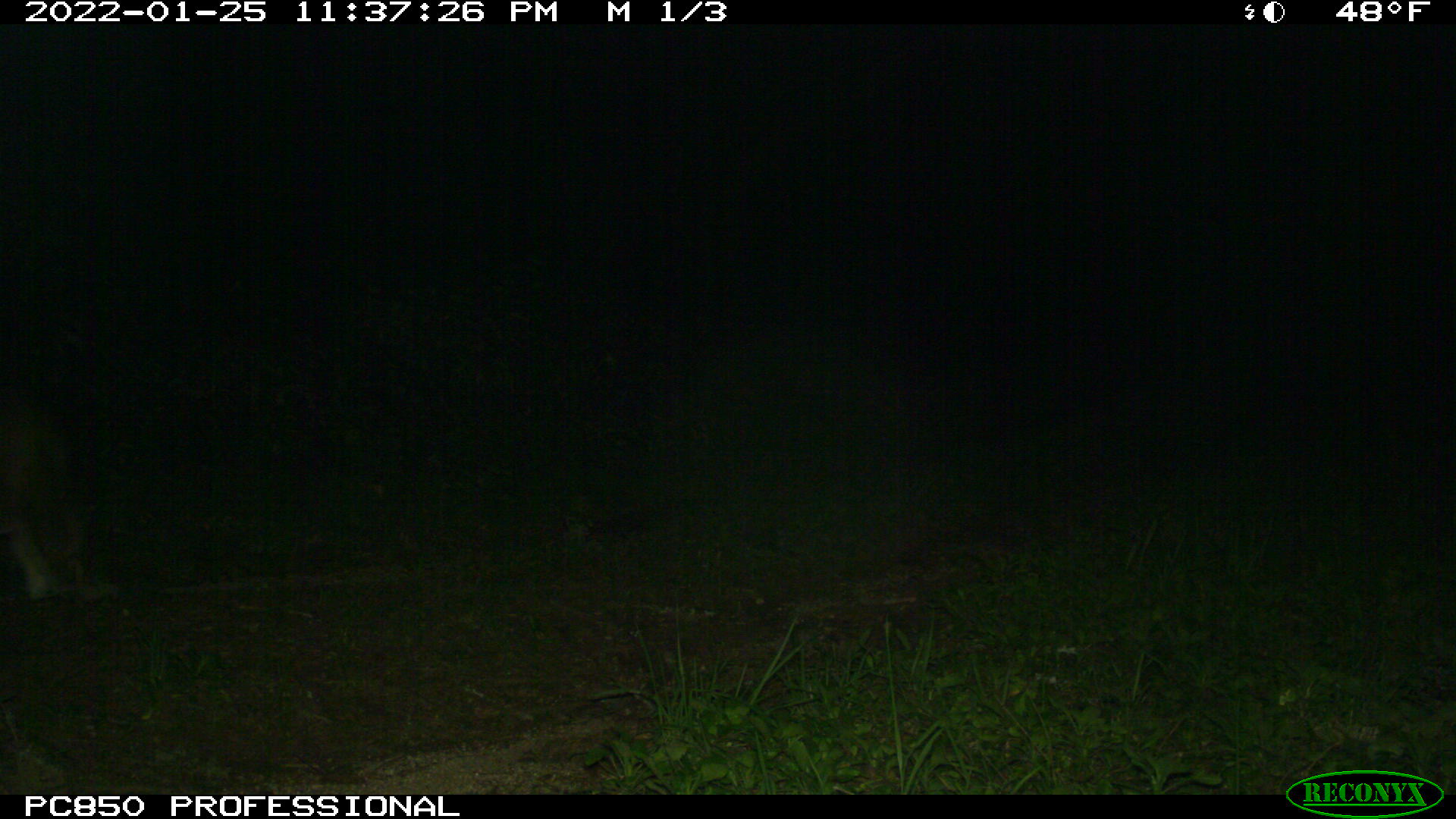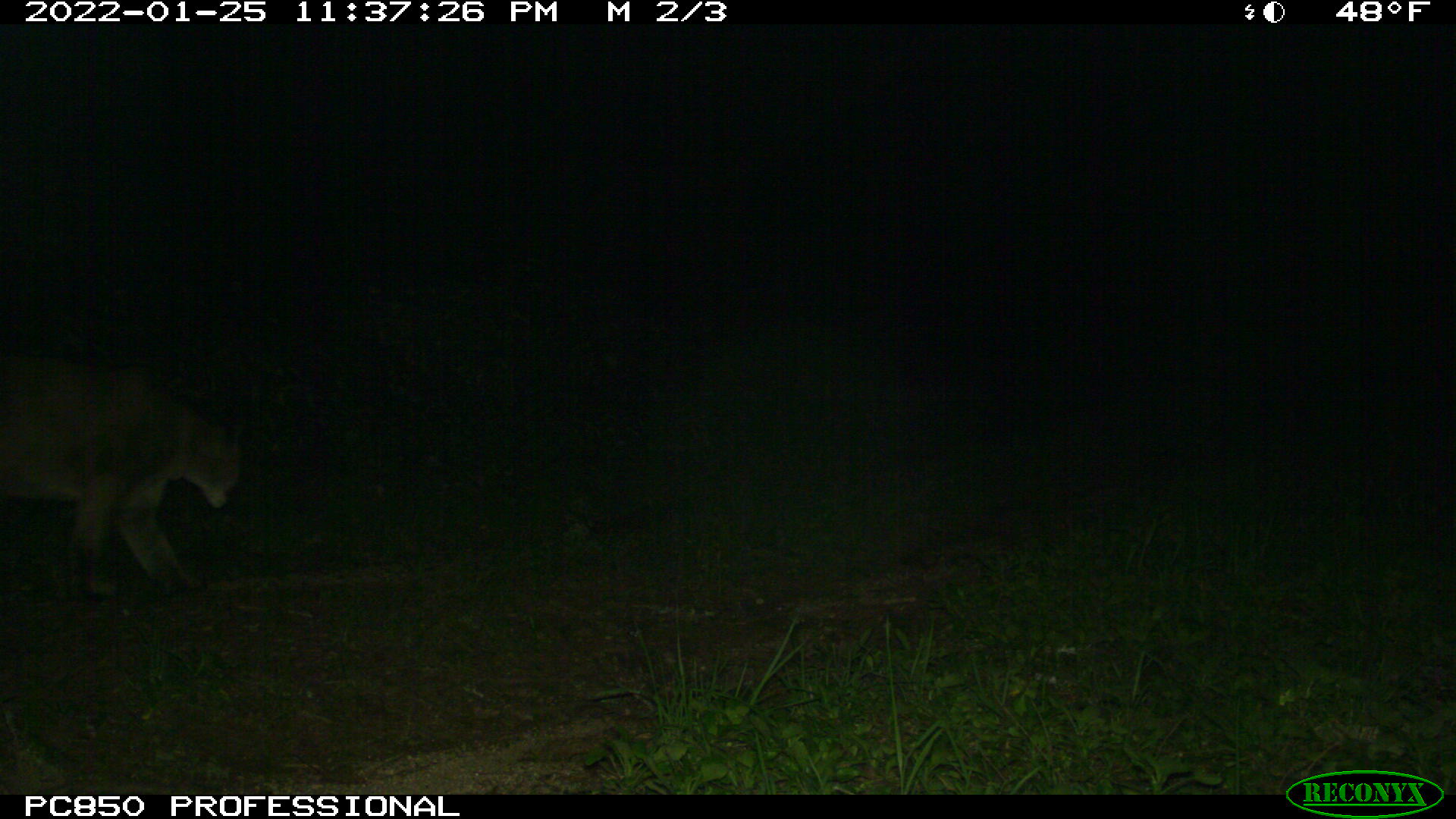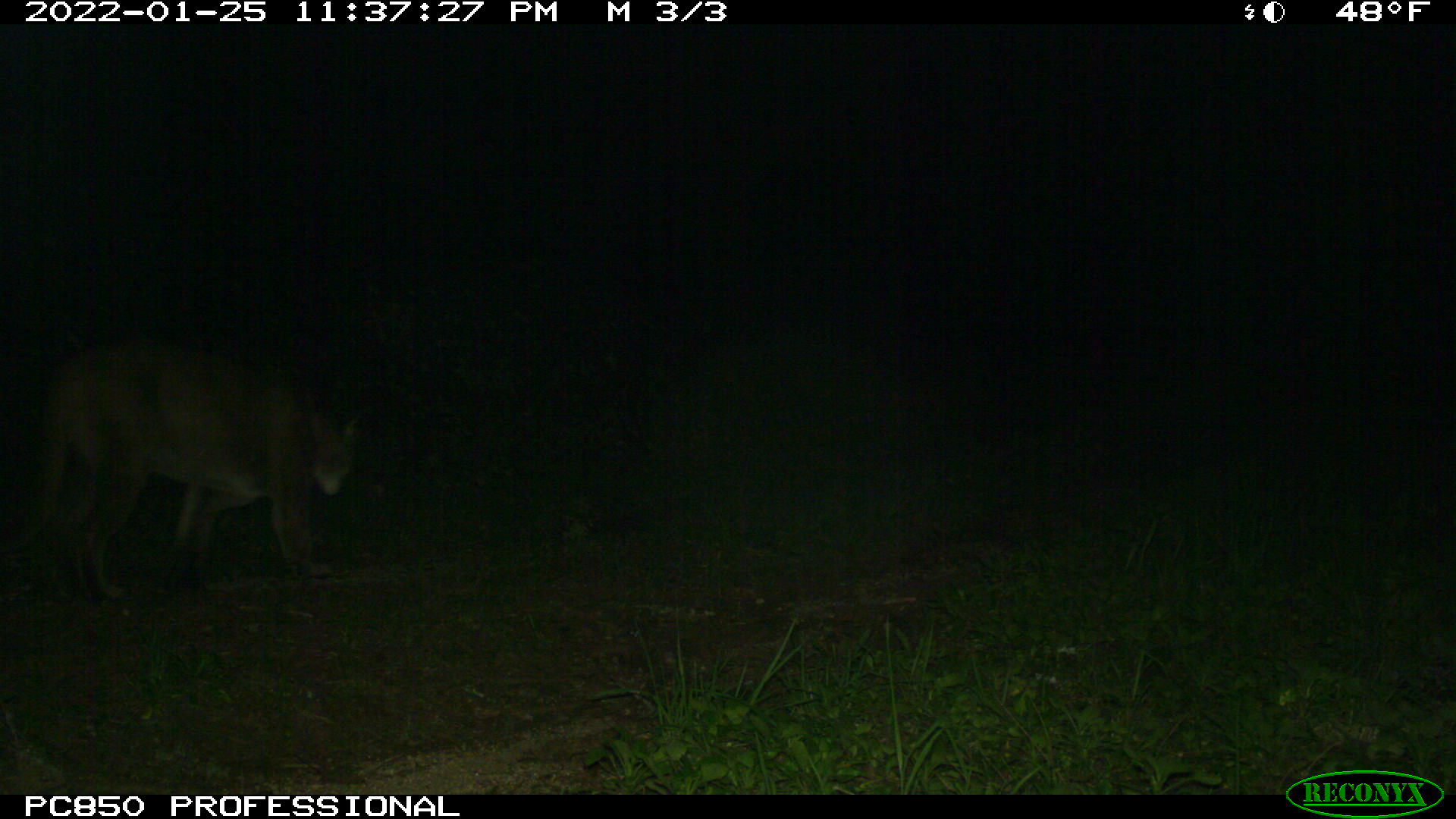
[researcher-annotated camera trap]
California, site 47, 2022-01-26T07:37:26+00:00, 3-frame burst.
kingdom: Animalia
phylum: Chordata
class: Mammalia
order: Carnivora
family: Felidae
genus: Puma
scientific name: Puma concolor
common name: puma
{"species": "puma (Puma concolor)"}